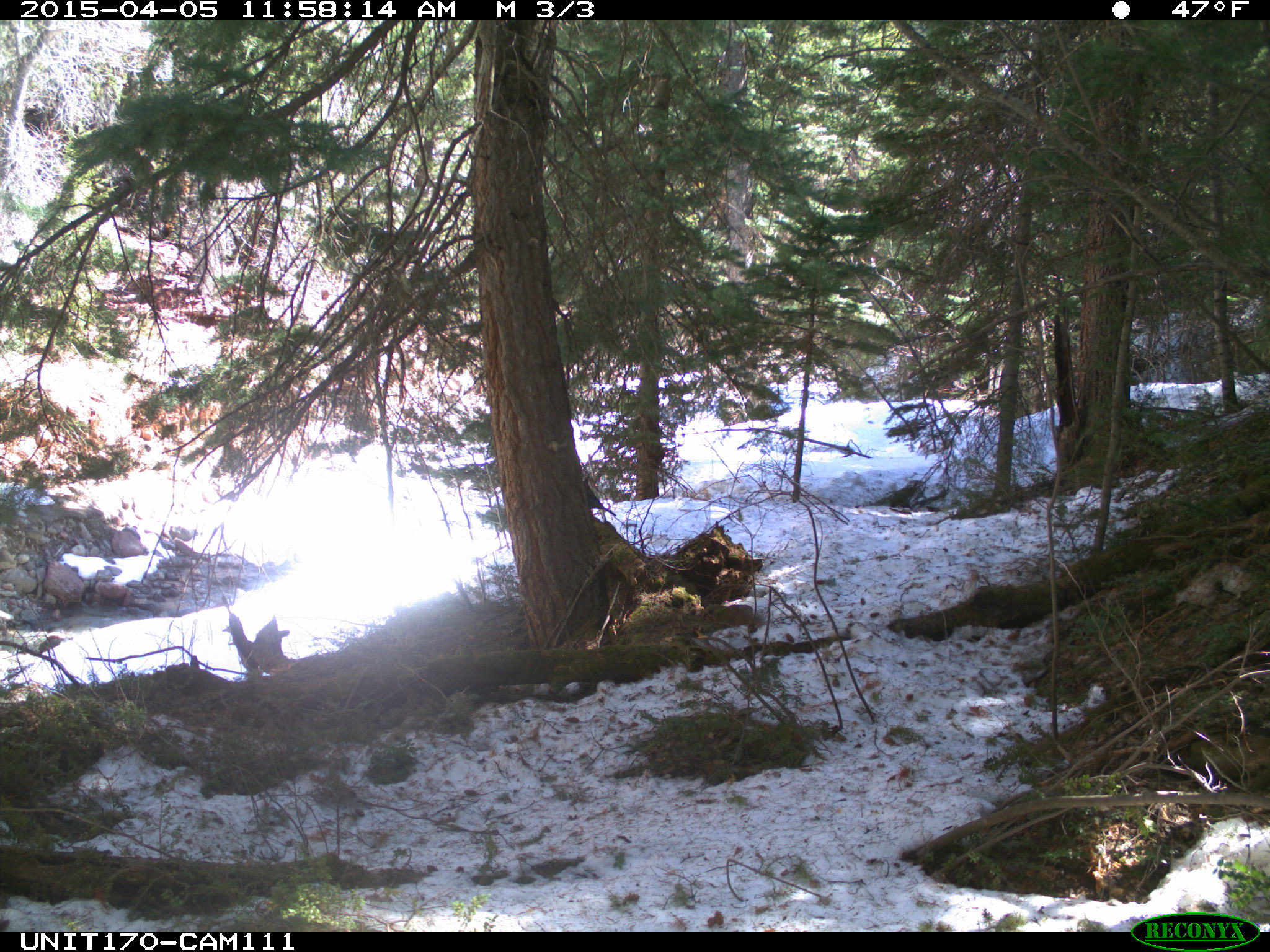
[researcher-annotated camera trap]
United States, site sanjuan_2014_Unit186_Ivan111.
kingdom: Animalia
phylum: Chordata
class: Aves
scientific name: Aves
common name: birds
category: unidentified bird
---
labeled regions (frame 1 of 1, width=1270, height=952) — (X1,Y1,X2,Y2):
animal: (584,475,616,516)